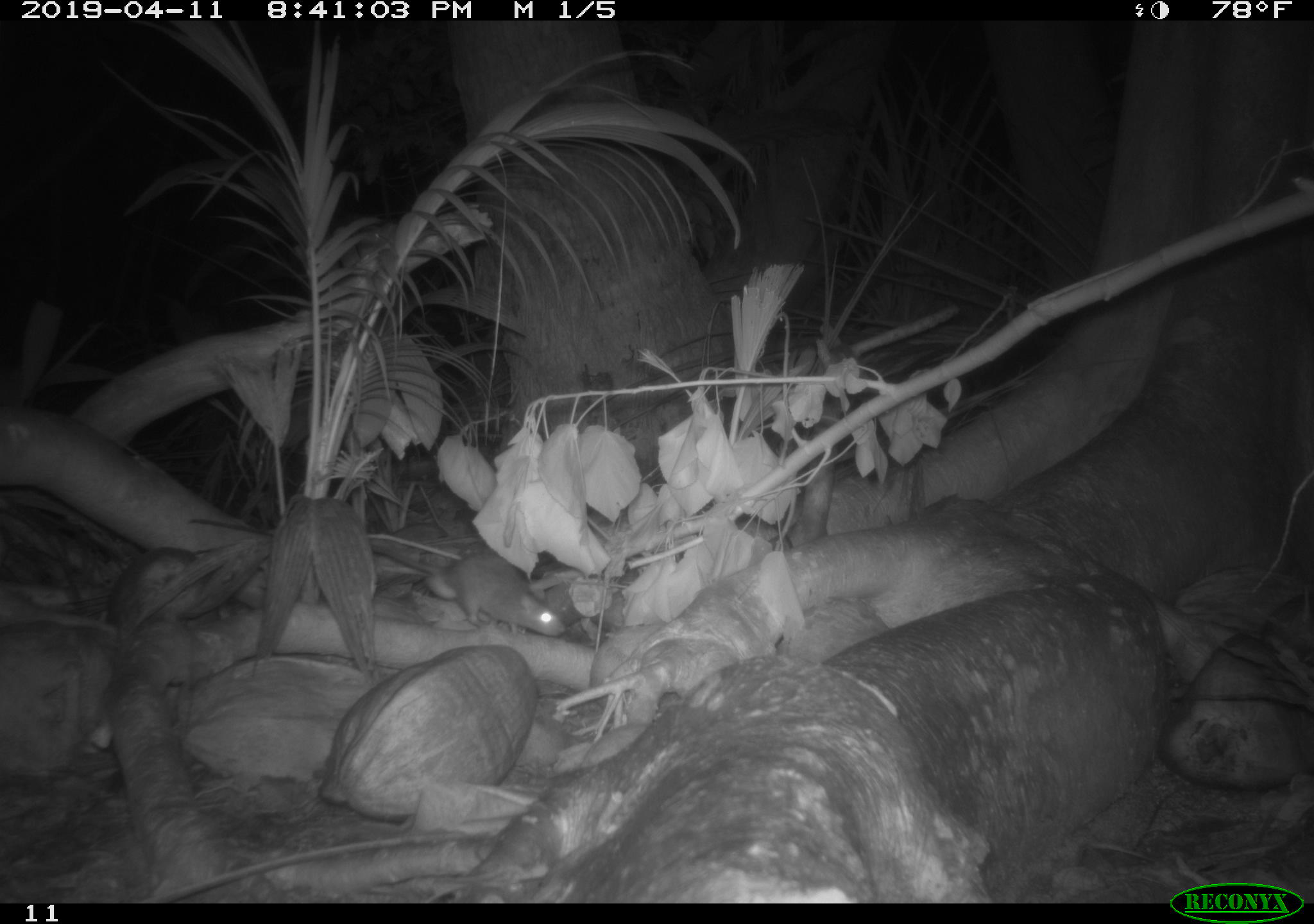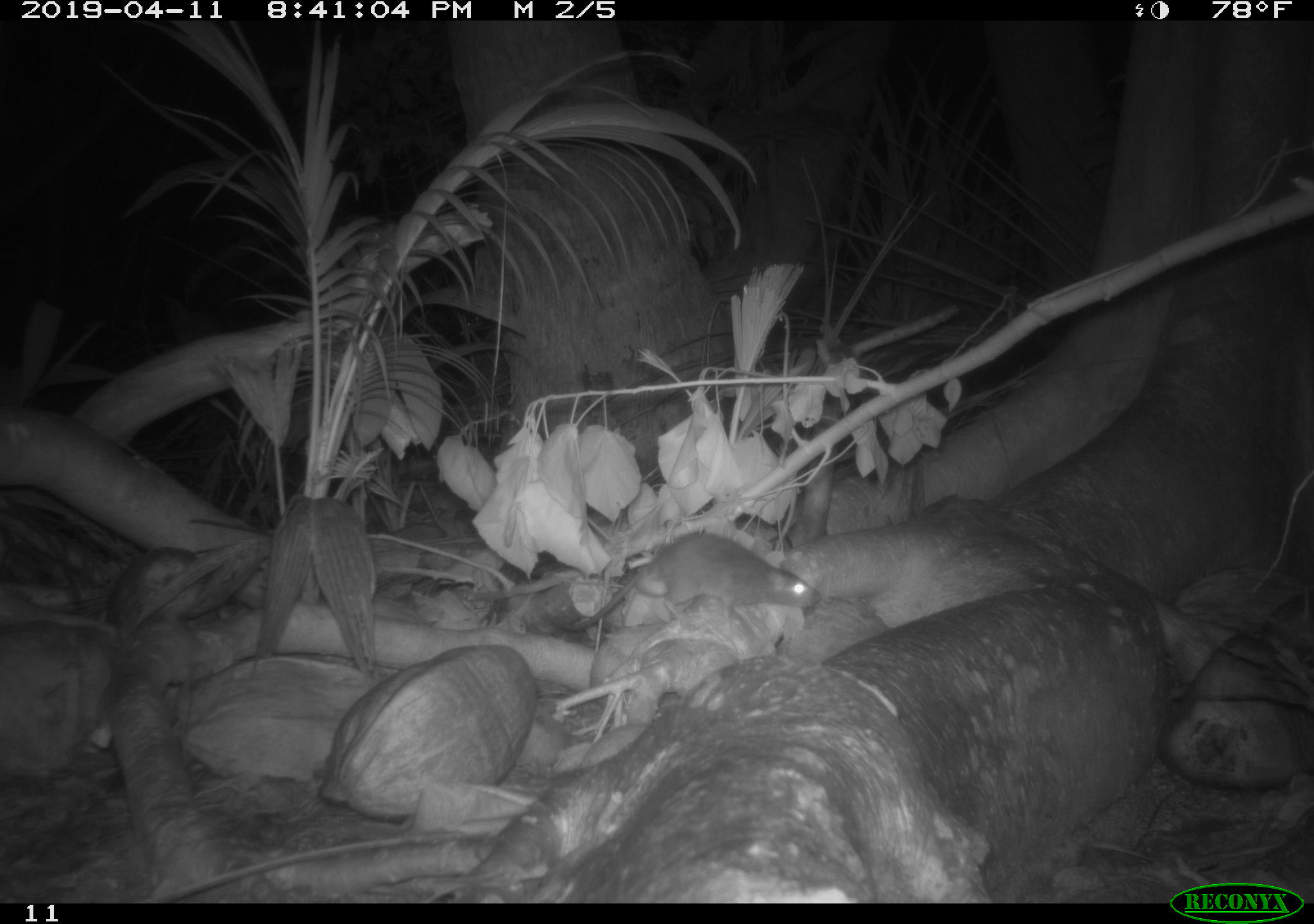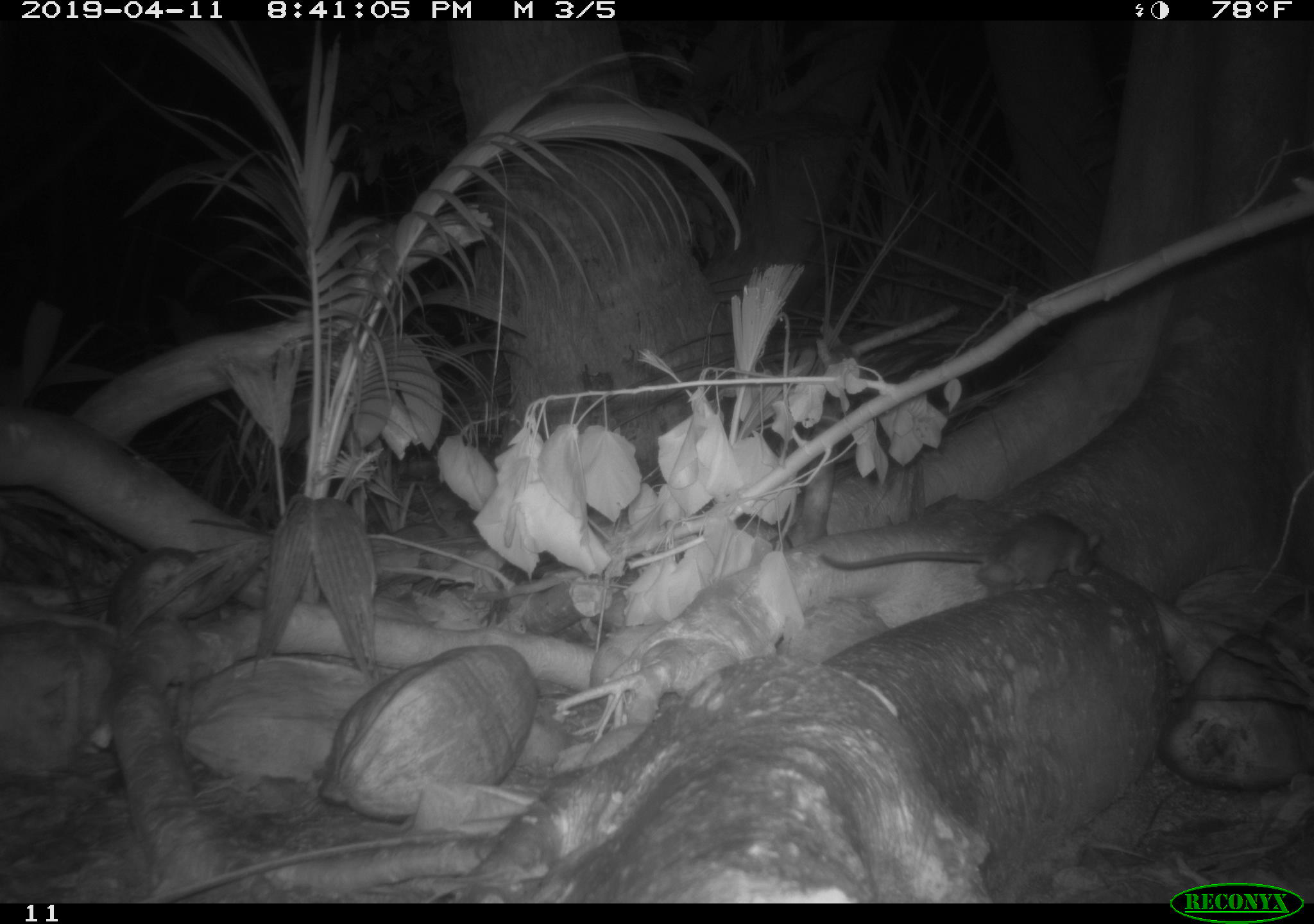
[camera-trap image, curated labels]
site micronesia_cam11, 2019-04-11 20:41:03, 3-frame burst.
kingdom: Animalia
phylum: Chordata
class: Mammalia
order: Rodentia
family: Muridae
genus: Rattus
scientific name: Rattus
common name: rat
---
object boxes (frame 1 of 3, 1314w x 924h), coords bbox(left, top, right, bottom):
rat: bbox(400, 547, 561, 640)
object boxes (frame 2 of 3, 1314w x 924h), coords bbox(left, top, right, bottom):
rat: bbox(550, 530, 814, 635)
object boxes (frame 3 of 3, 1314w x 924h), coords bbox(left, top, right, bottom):
rat: bbox(799, 509, 1102, 604)